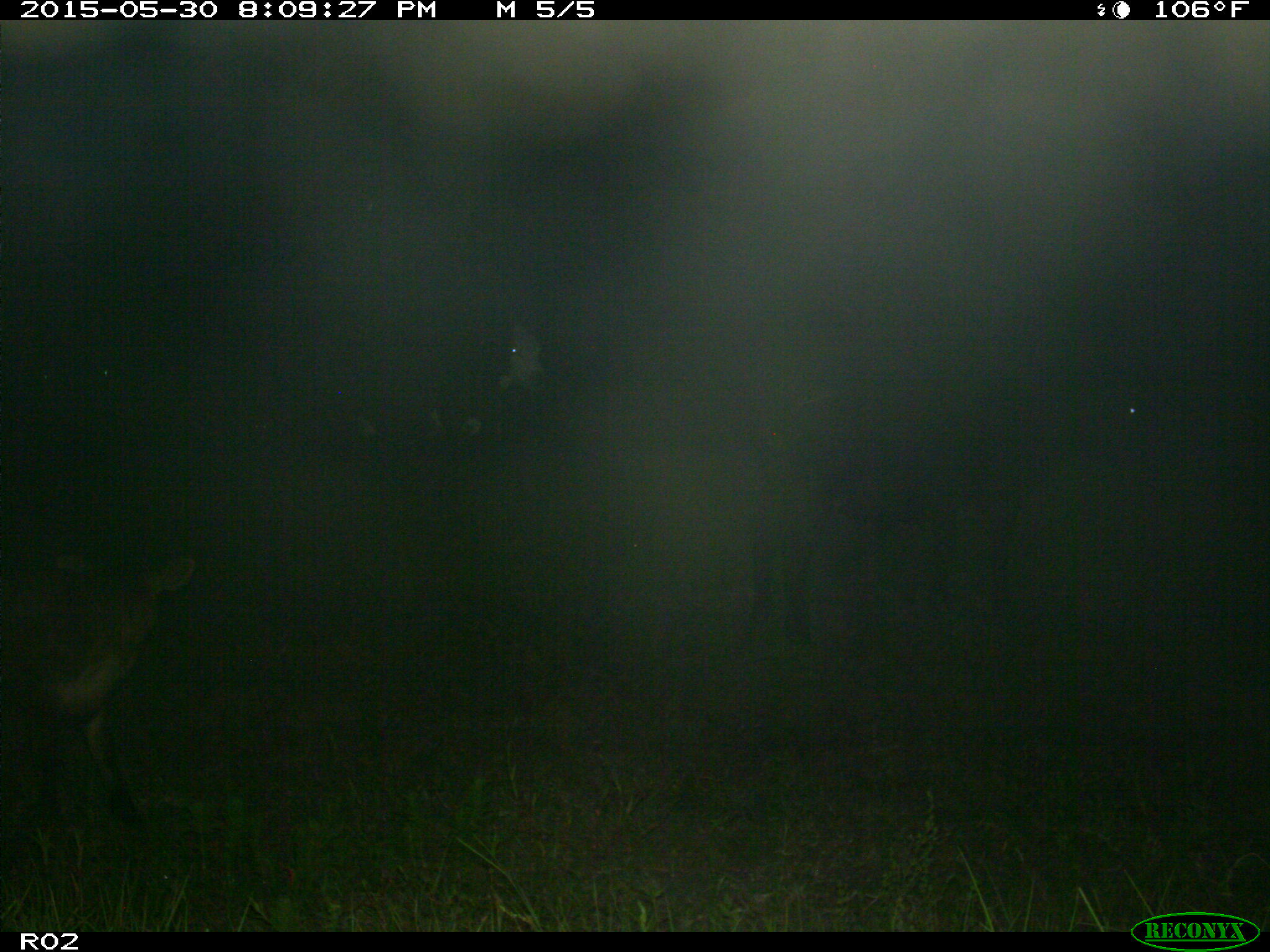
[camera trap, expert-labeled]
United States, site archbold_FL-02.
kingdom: Animalia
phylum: Chordata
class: Mammalia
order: Artiodactyla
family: Bovidae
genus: Bos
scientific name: Bos taurus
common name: domestic cow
Bos taurus (domestic cow).